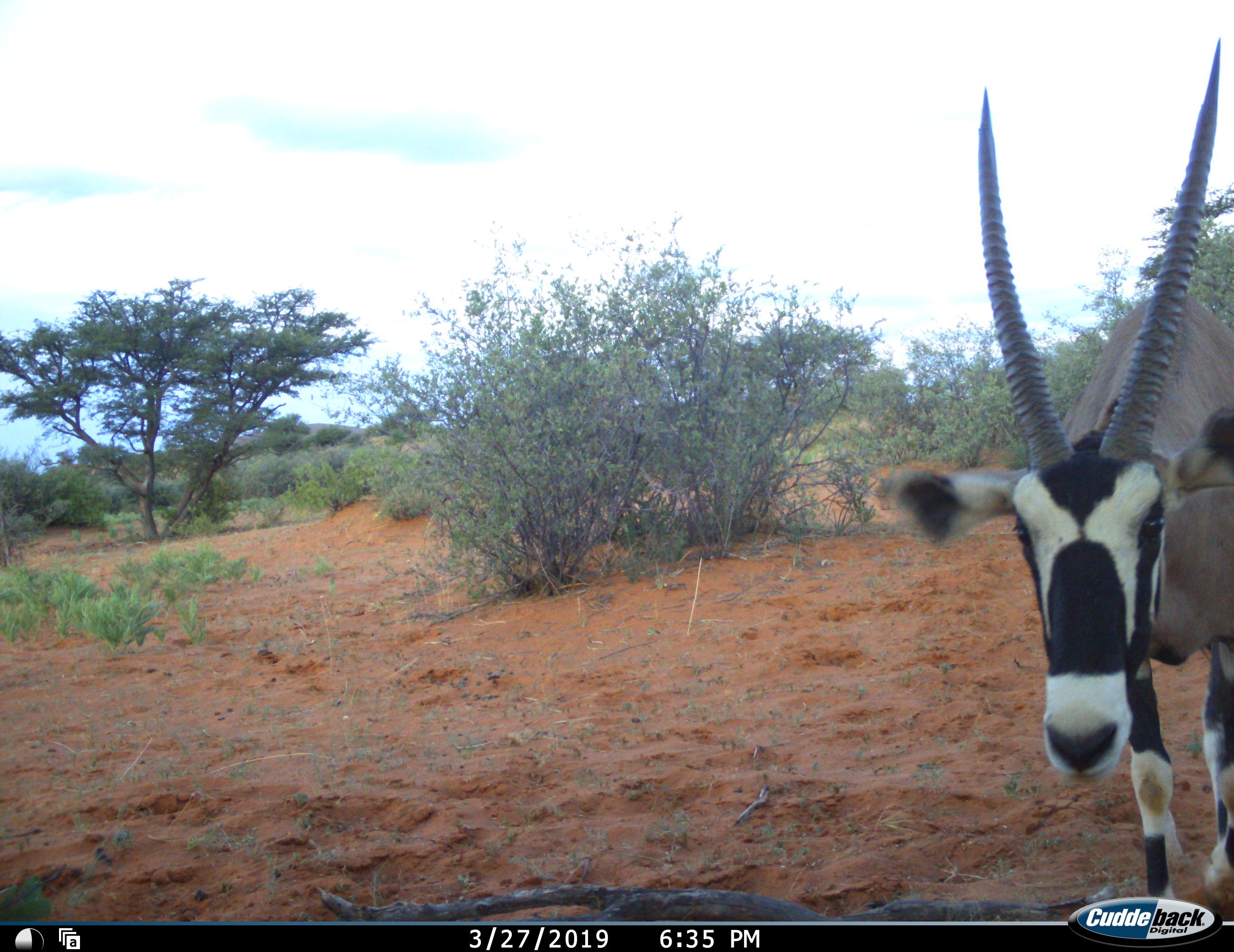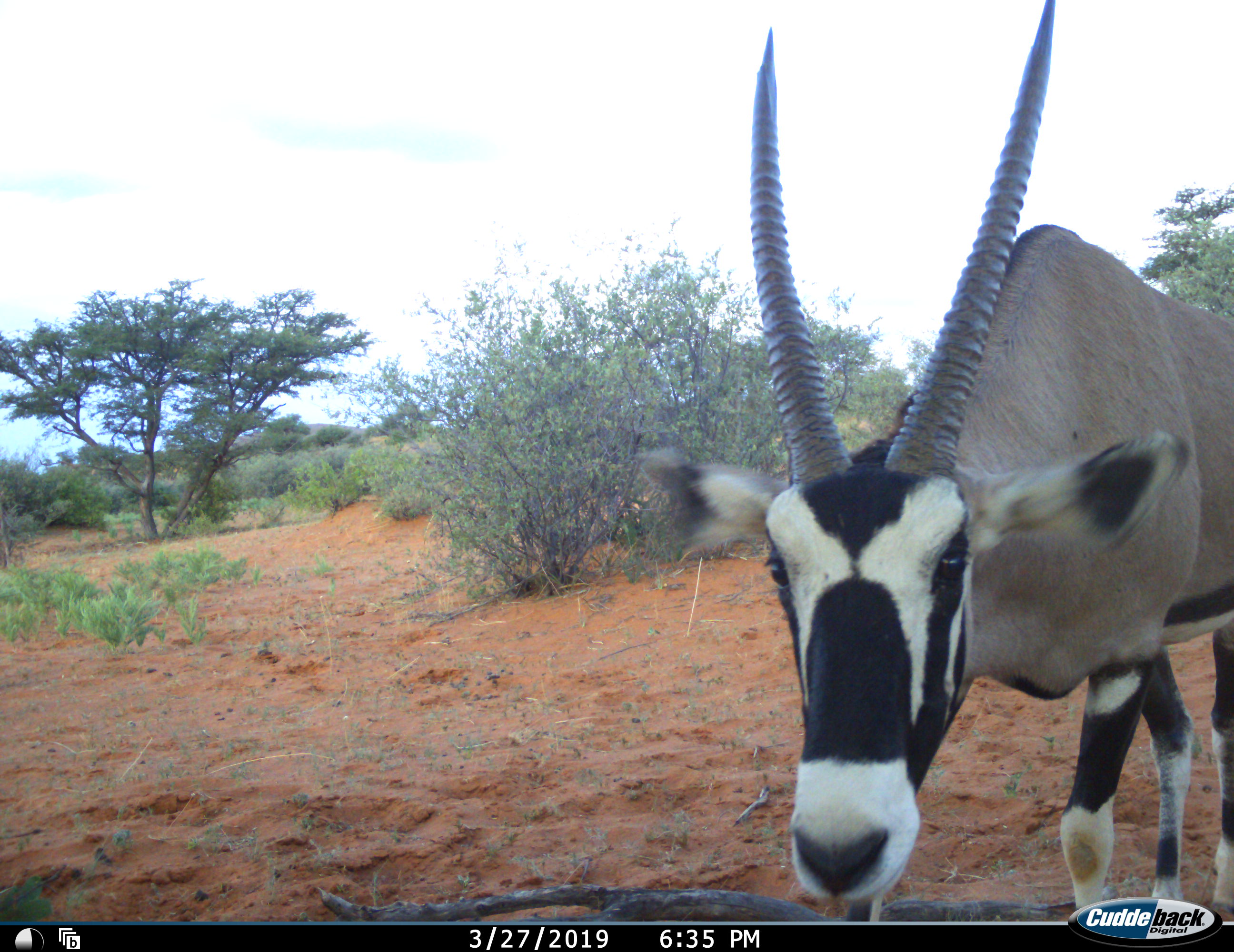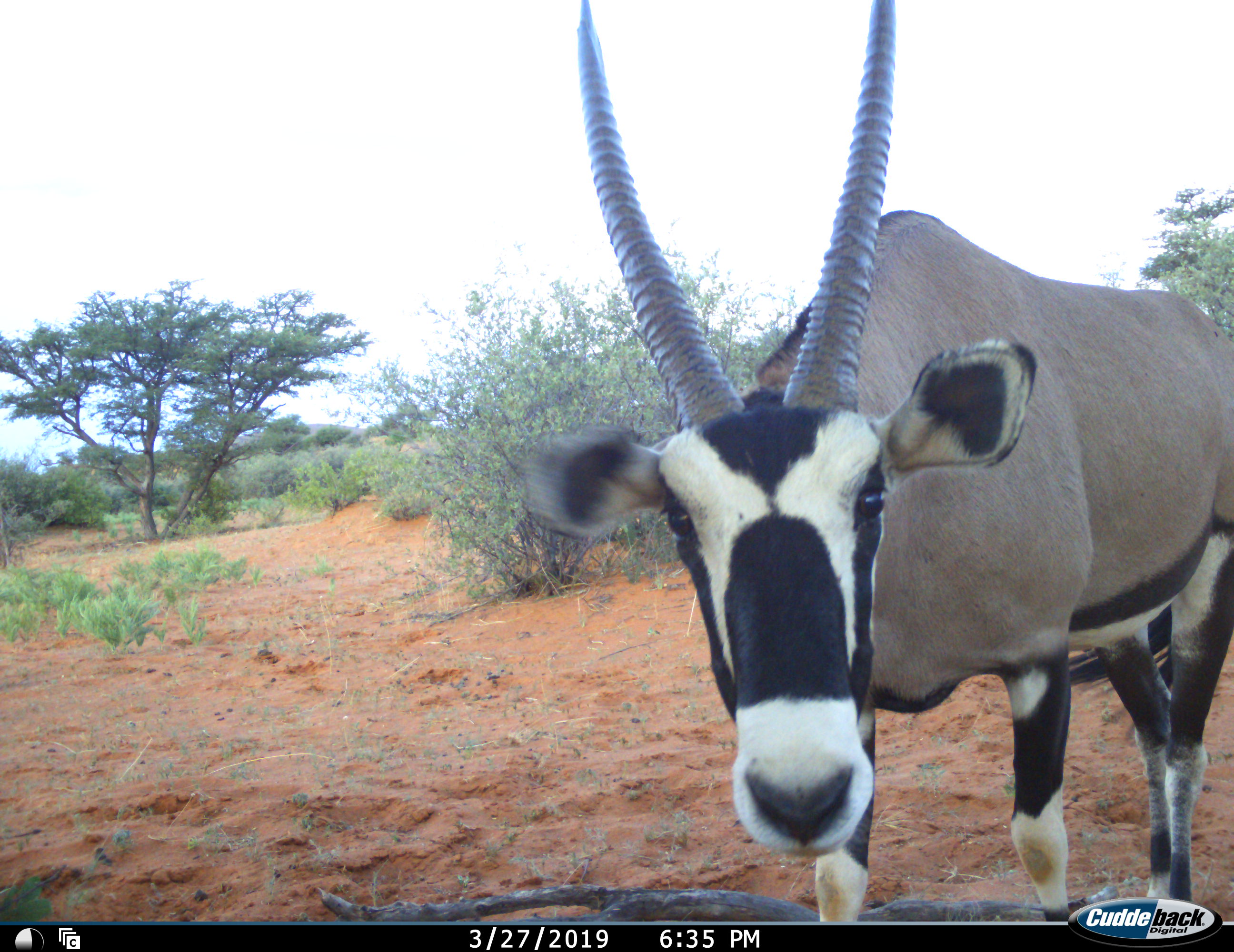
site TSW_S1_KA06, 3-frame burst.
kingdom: Animalia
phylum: Chordata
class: Mammalia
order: Artiodactyla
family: Bovidae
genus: Oryx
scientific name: Oryx gazella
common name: gemsbok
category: oryx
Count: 1.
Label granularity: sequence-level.